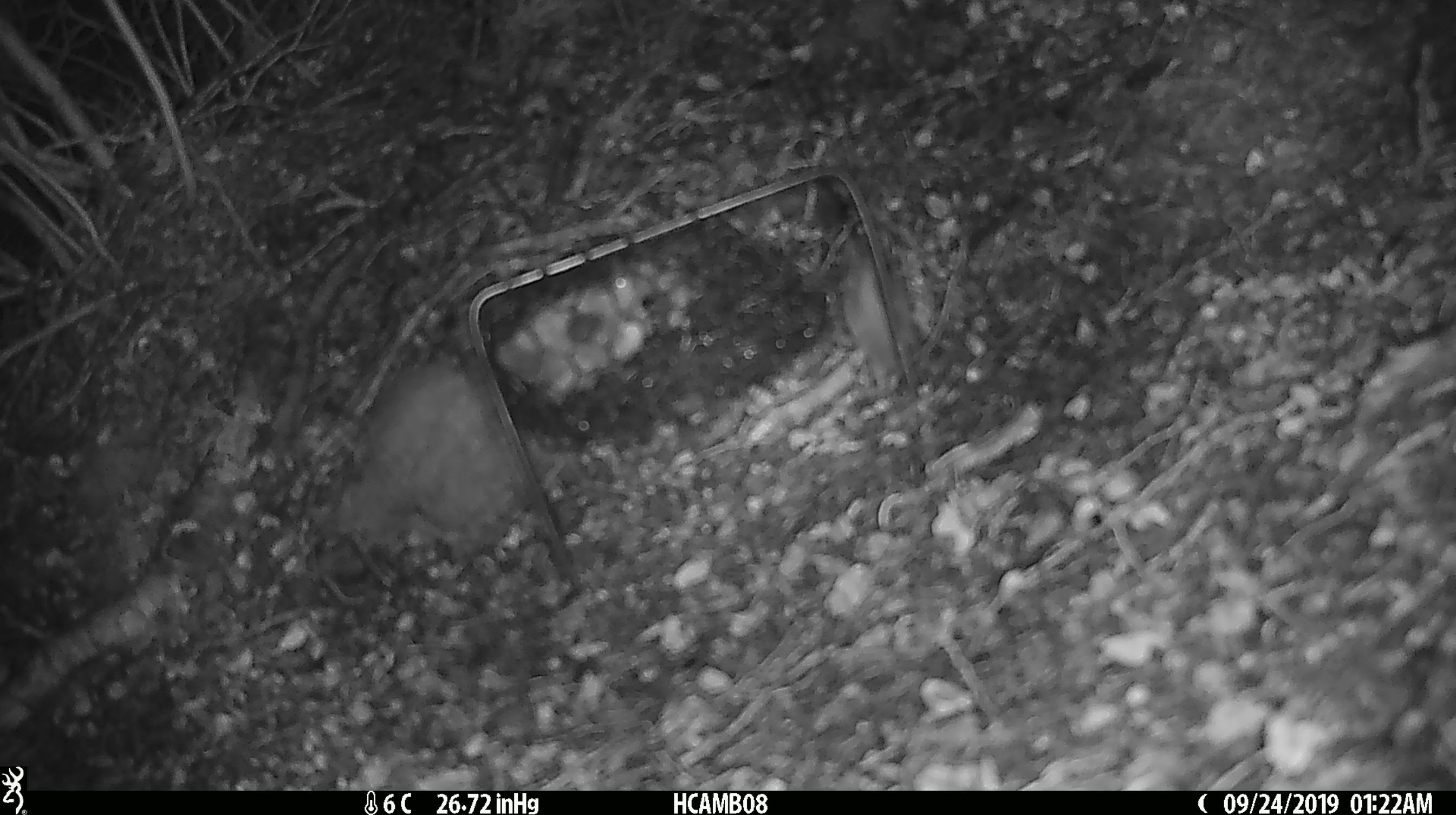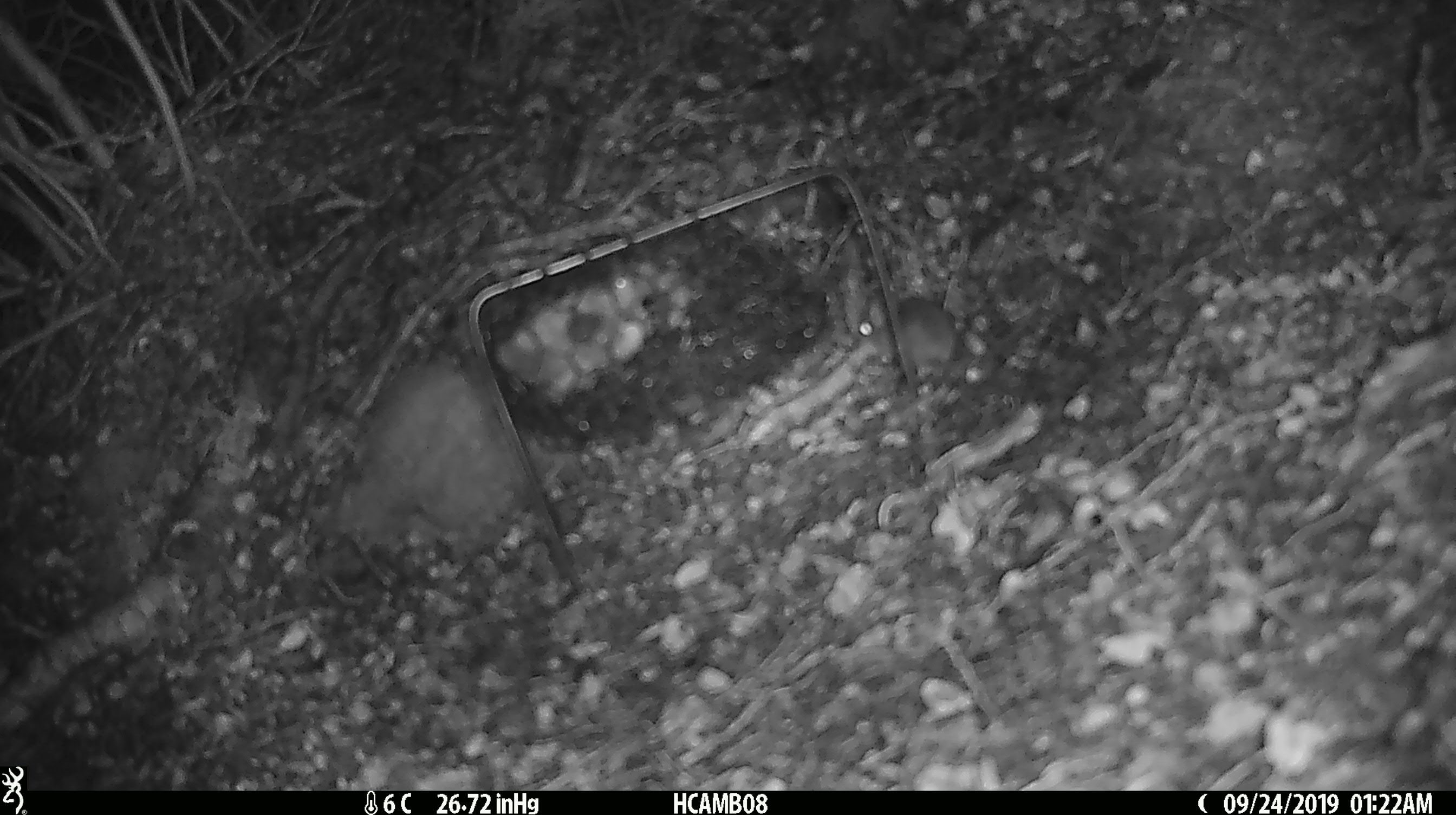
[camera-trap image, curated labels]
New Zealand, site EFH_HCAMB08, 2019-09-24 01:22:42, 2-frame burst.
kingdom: Animalia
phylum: Chordata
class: Mammalia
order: Rodentia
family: Muridae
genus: Mus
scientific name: Mus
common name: mouse